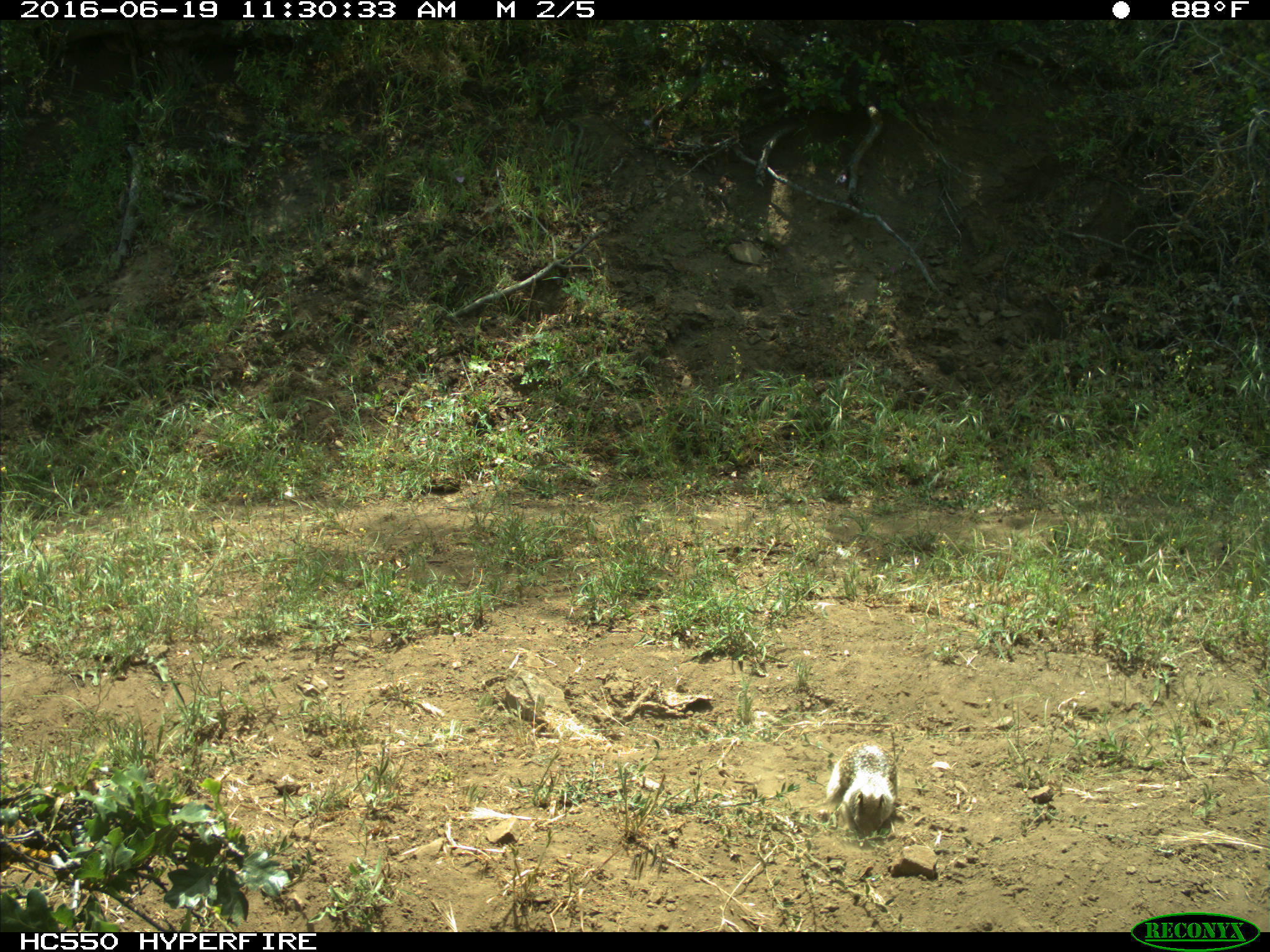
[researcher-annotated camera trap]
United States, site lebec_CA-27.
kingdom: Animalia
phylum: Chordata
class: Mammalia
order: Rodentia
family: Sciuridae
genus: Otospermophilus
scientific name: Otospermophilus beecheyi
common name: california ground squirrel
Otospermophilus beecheyi (california ground squirrel).